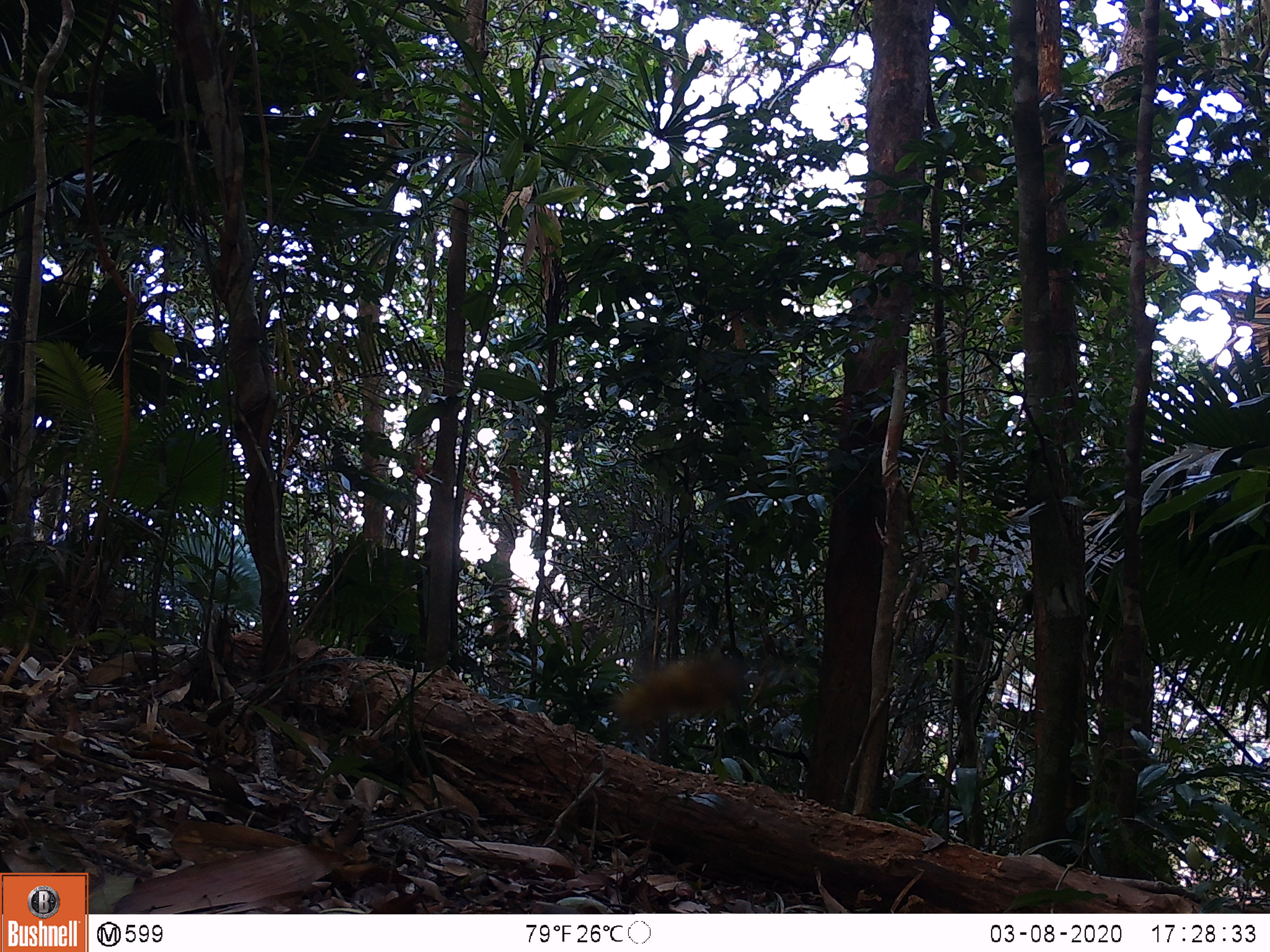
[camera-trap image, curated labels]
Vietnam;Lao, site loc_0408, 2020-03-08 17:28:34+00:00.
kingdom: Animalia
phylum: Arthropoda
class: Insecta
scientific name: Insecta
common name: insect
Insect (Insecta). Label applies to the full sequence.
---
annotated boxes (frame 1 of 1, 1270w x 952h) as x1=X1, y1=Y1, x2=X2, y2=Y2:
insect: x1=605, y1=648, x2=757, y2=728